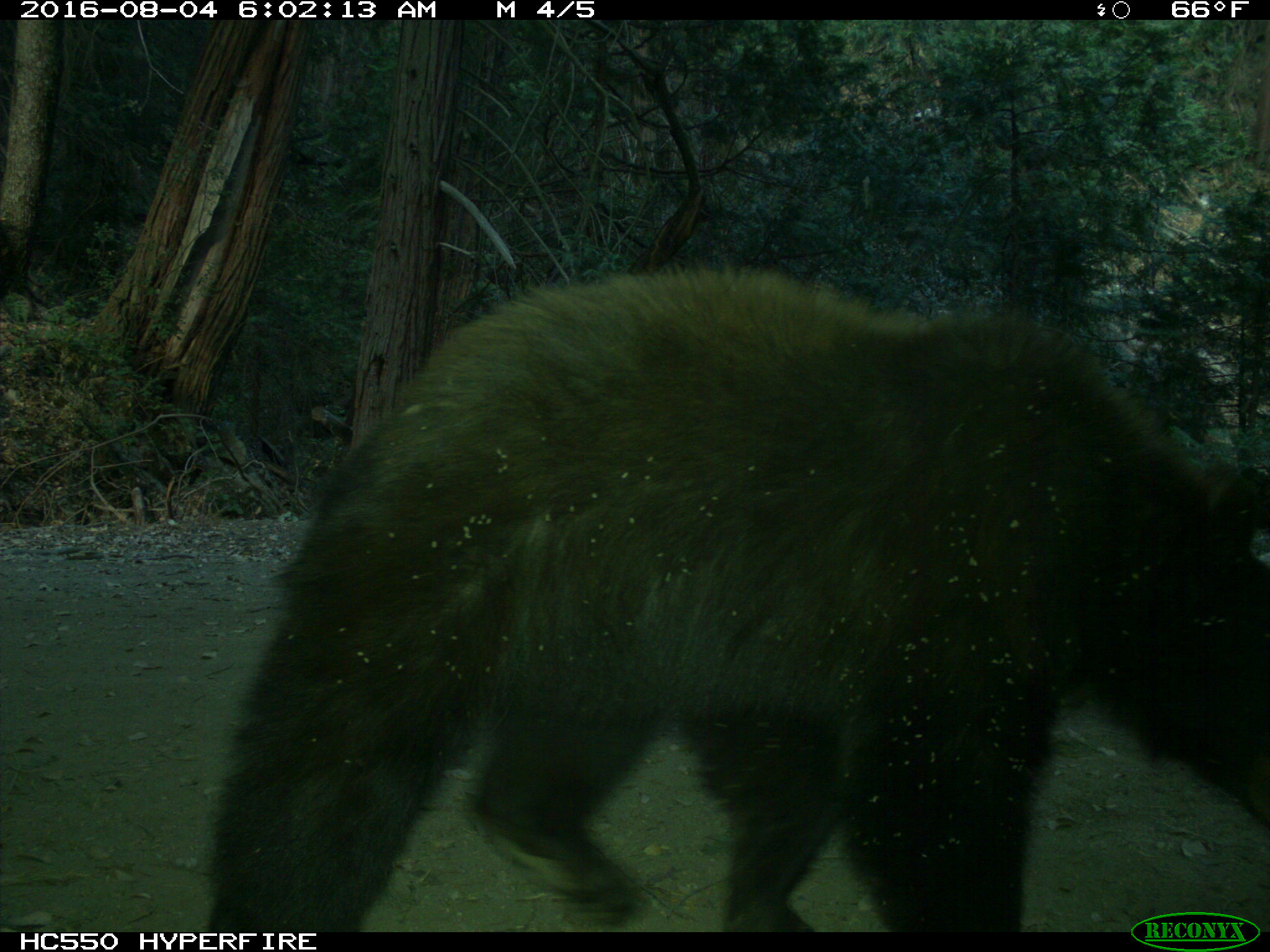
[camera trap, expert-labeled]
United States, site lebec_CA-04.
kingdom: Animalia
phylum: Chordata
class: Mammalia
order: Carnivora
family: Ursidae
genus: Ursus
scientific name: Ursus americanus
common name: american black bear